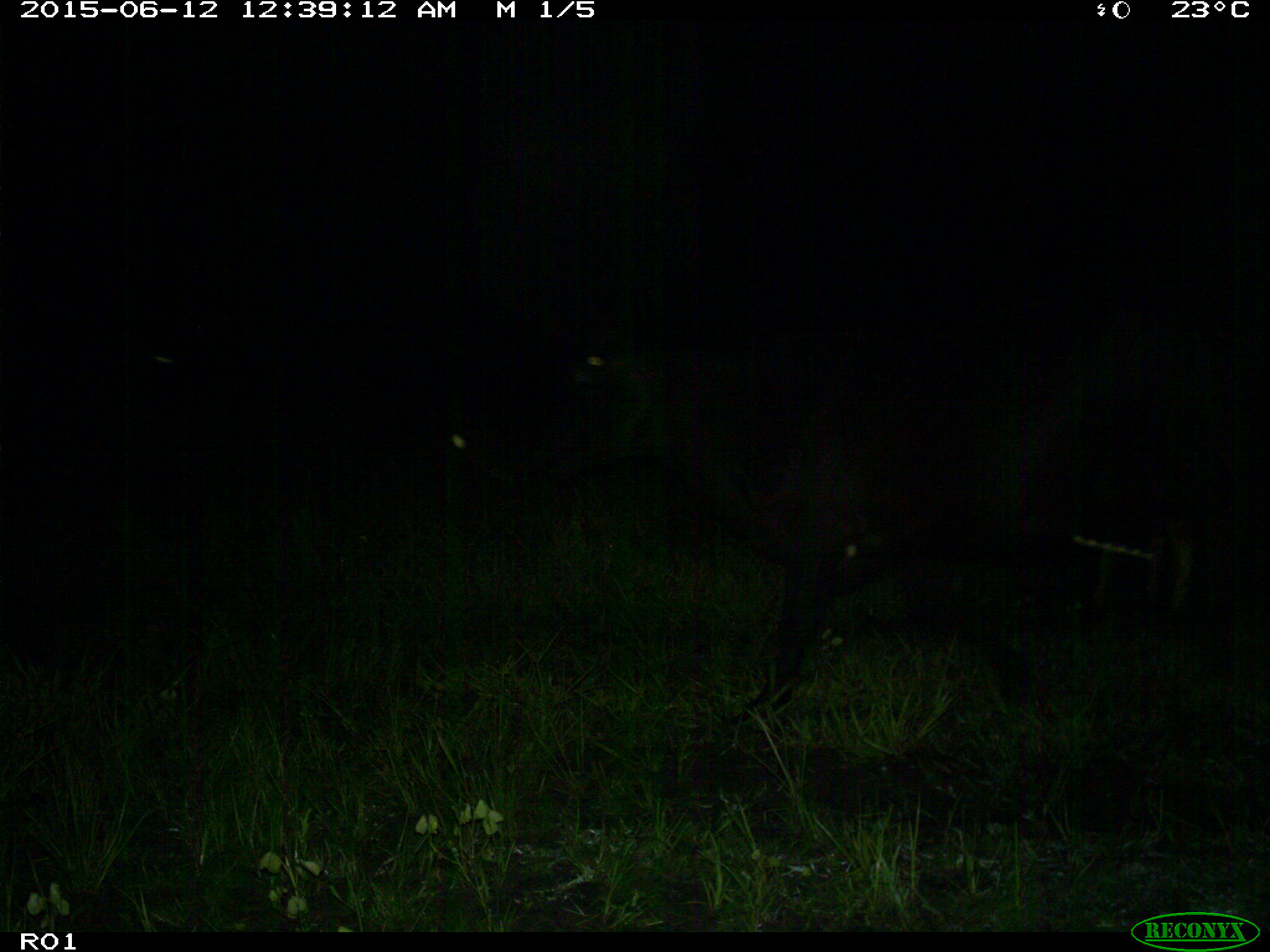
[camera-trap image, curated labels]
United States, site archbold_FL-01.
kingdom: Animalia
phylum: Chordata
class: Mammalia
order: Artiodactyla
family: Bovidae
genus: Bos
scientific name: Bos taurus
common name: domestic cow